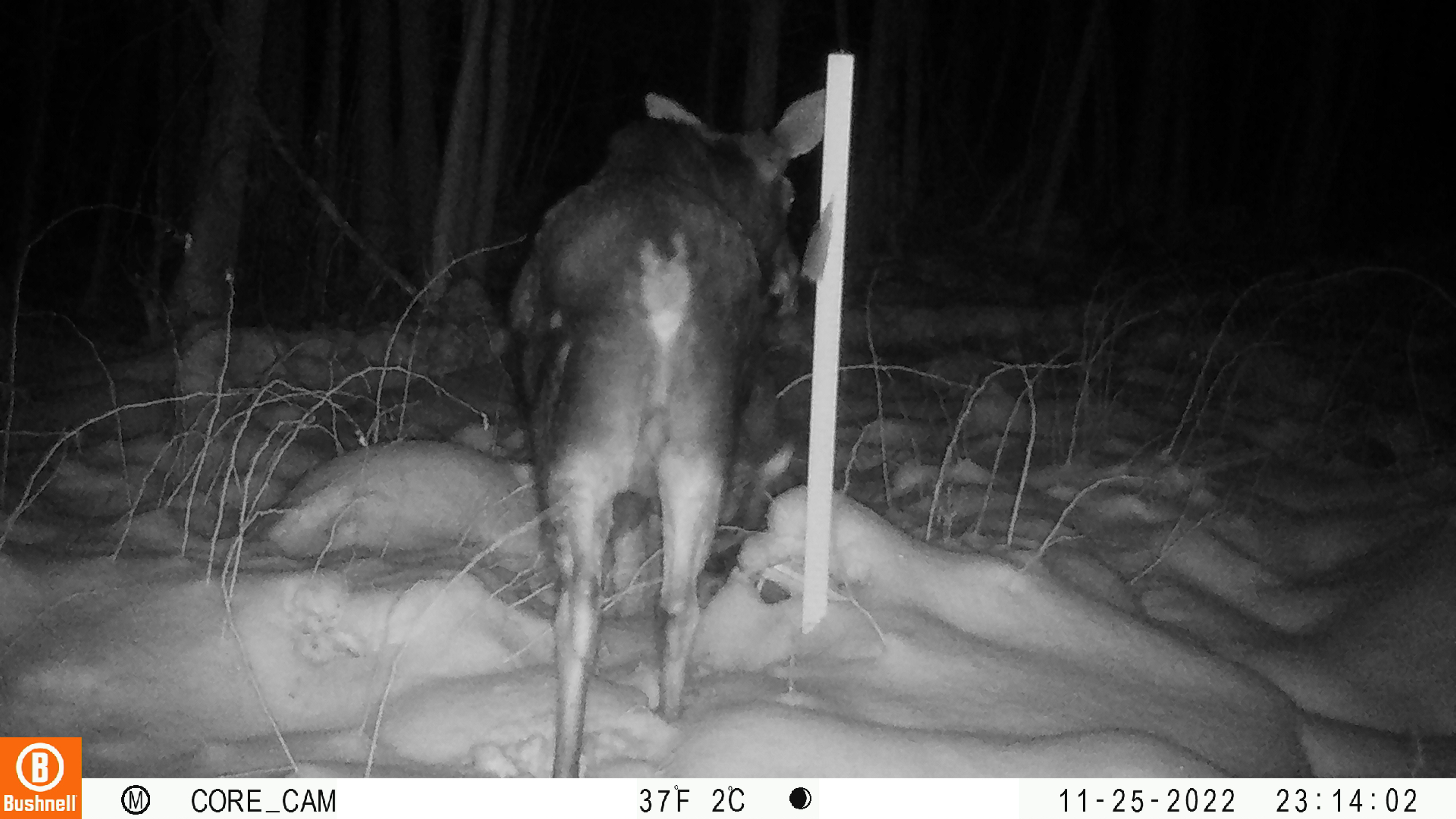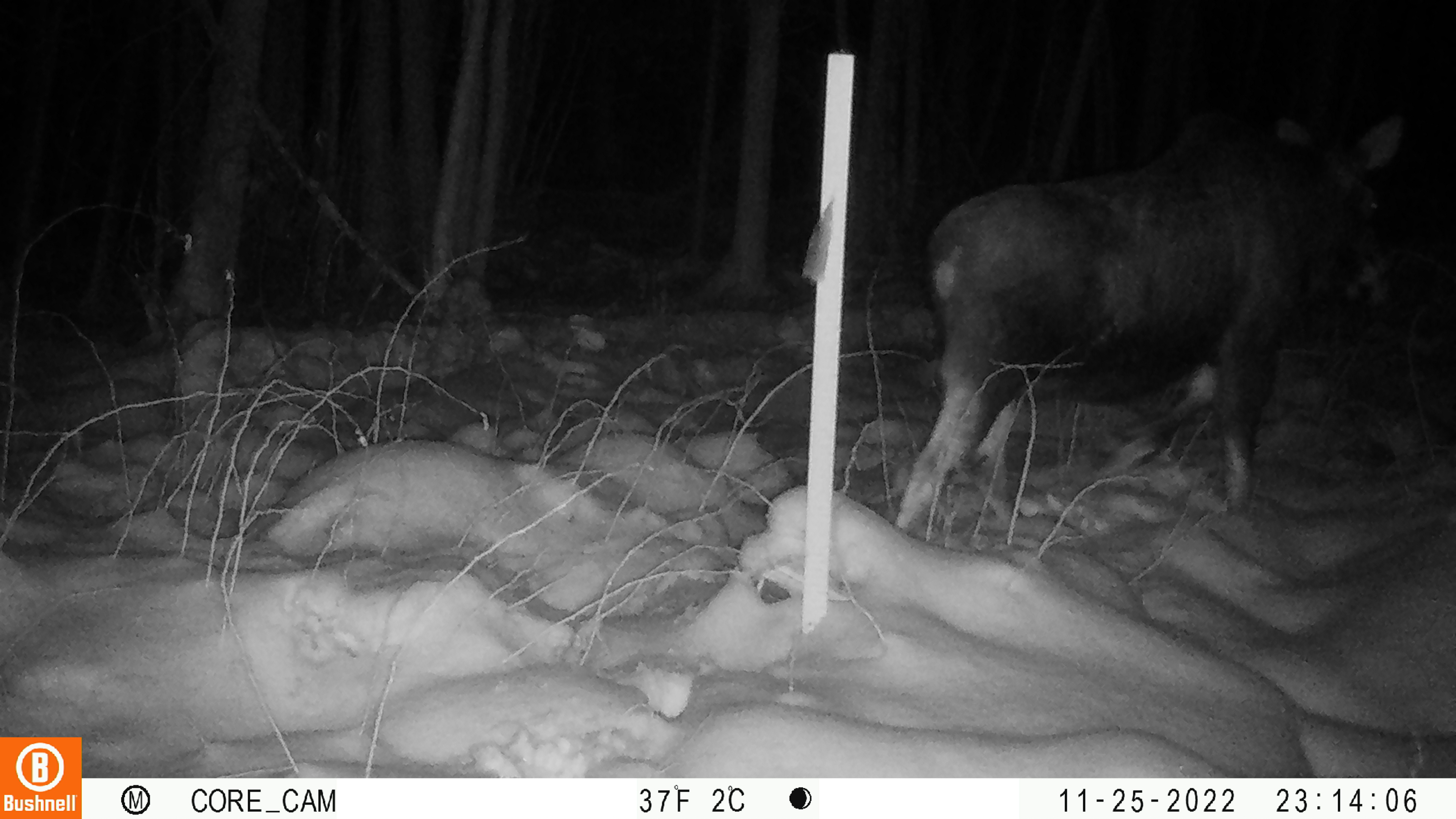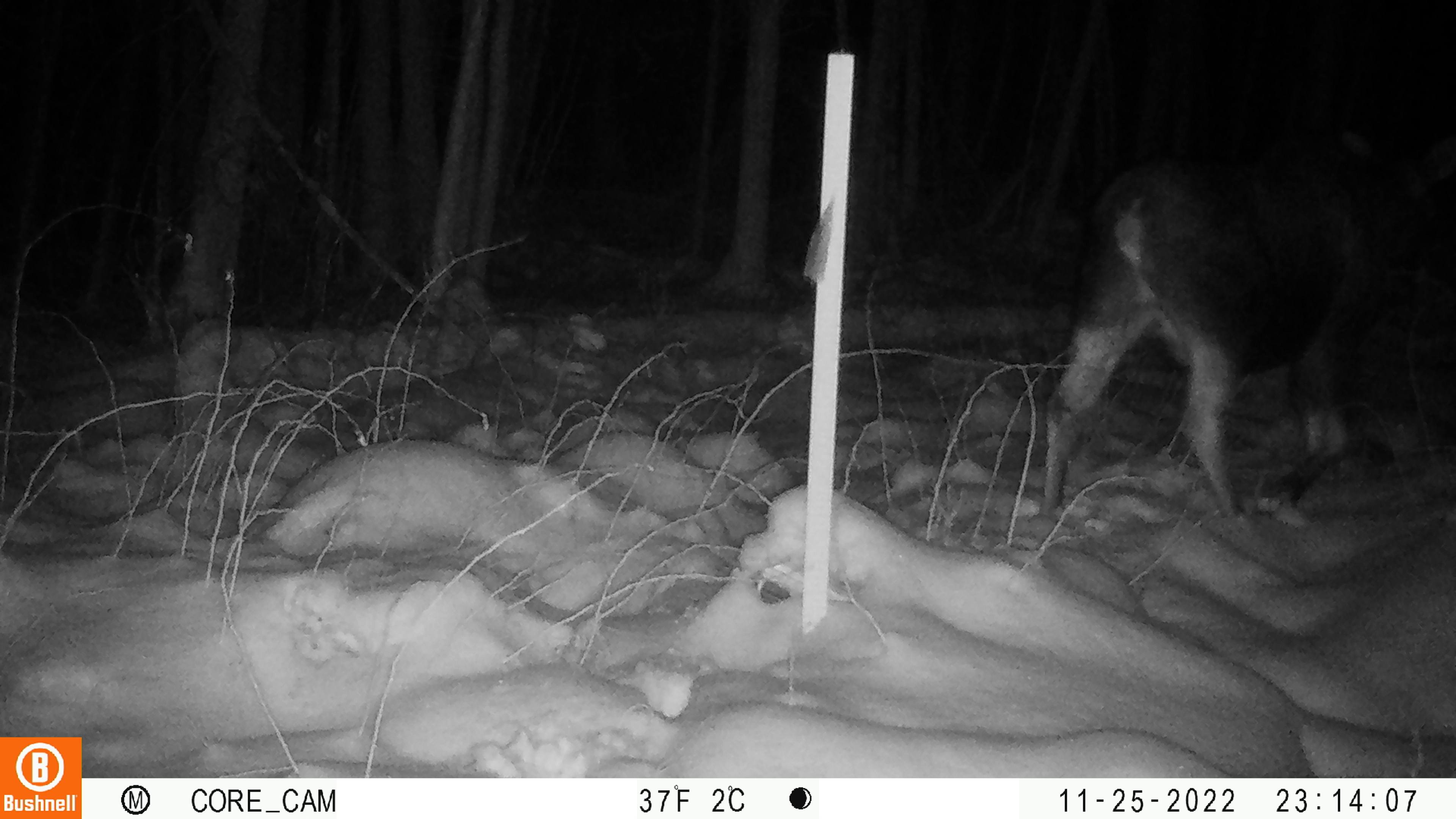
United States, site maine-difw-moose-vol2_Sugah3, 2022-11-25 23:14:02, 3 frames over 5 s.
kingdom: Animalia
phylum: Chordata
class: Mammalia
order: Artiodactyla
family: Cervidae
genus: Alces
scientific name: Alces alces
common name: moose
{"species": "moose (Alces alces)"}